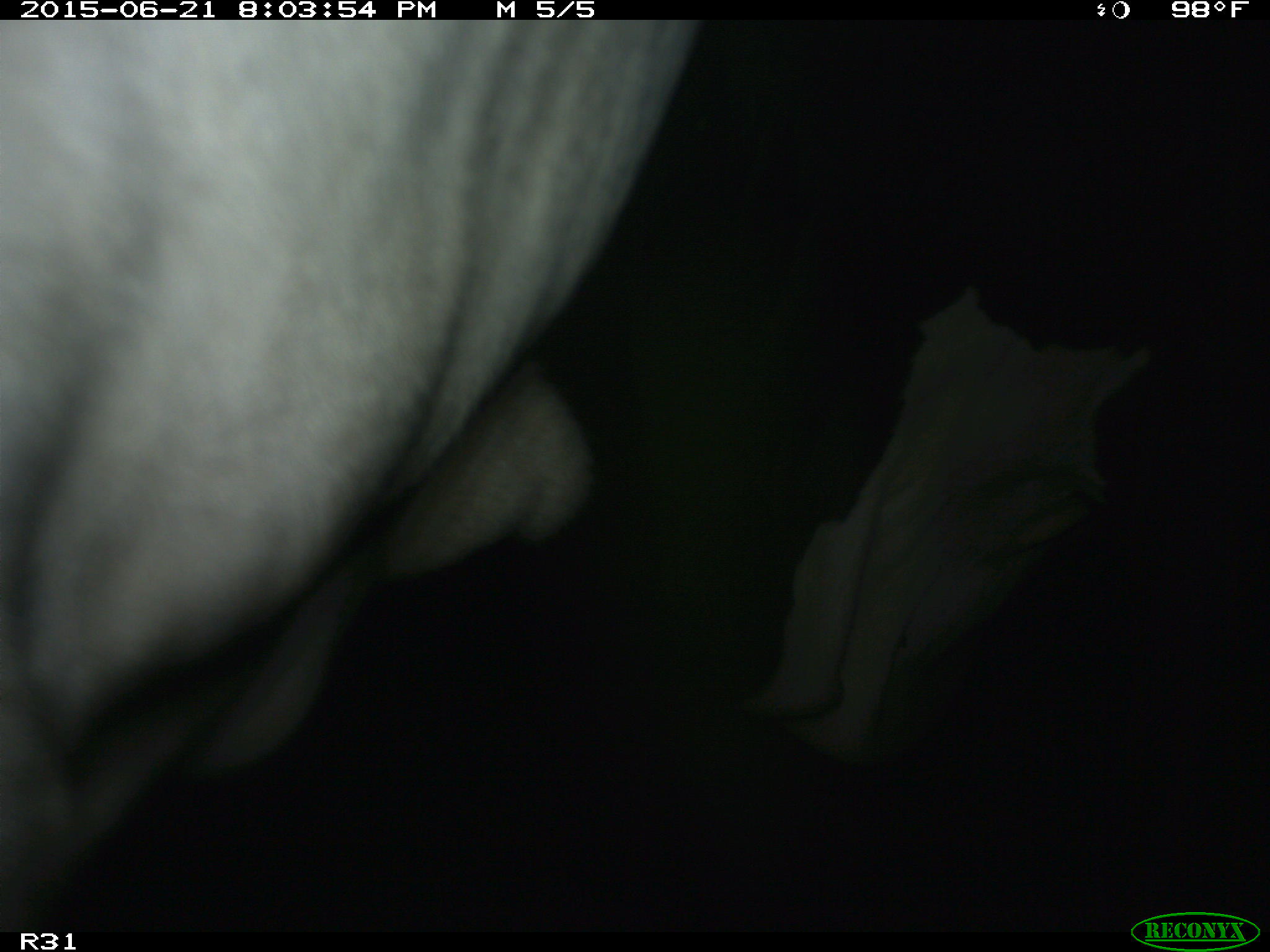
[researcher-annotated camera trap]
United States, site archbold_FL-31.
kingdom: Animalia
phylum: Chordata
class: Mammalia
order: Artiodactyla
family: Bovidae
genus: Bos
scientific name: Bos taurus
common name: domestic cow